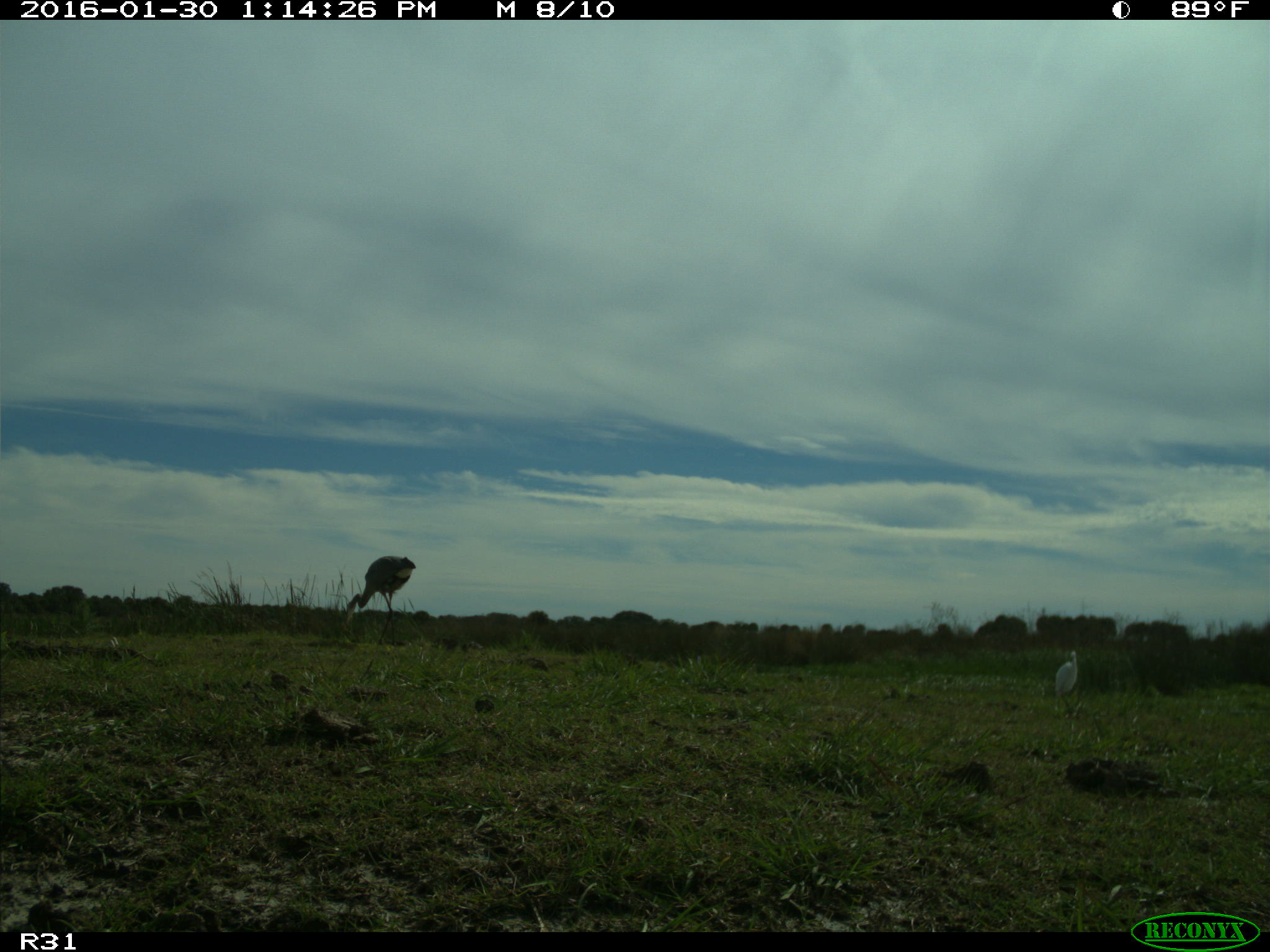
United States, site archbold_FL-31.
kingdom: Animalia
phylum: Chordata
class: Aves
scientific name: Aves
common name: birds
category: unidentified bird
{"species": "unidentified bird (birds) (Aves)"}